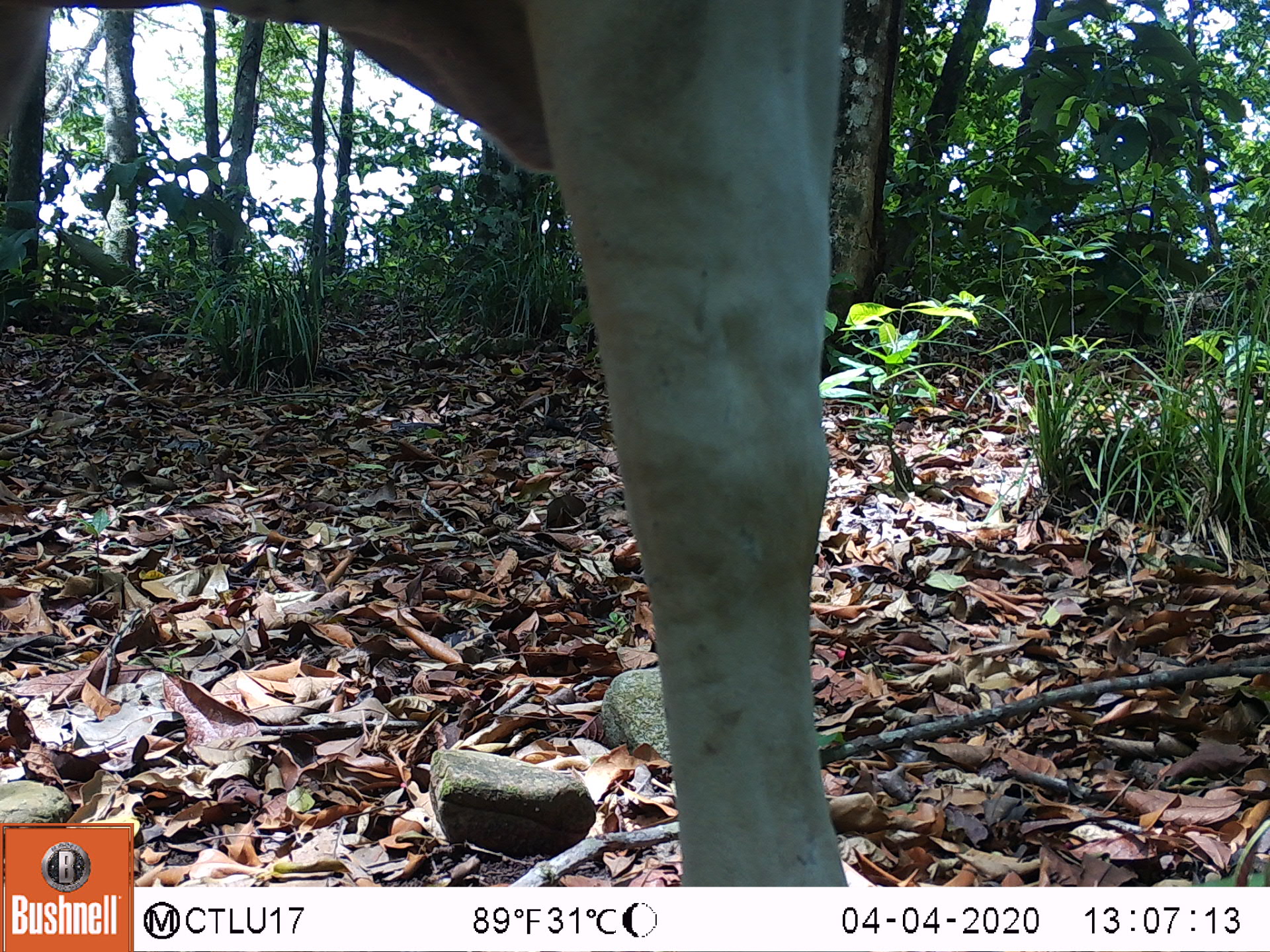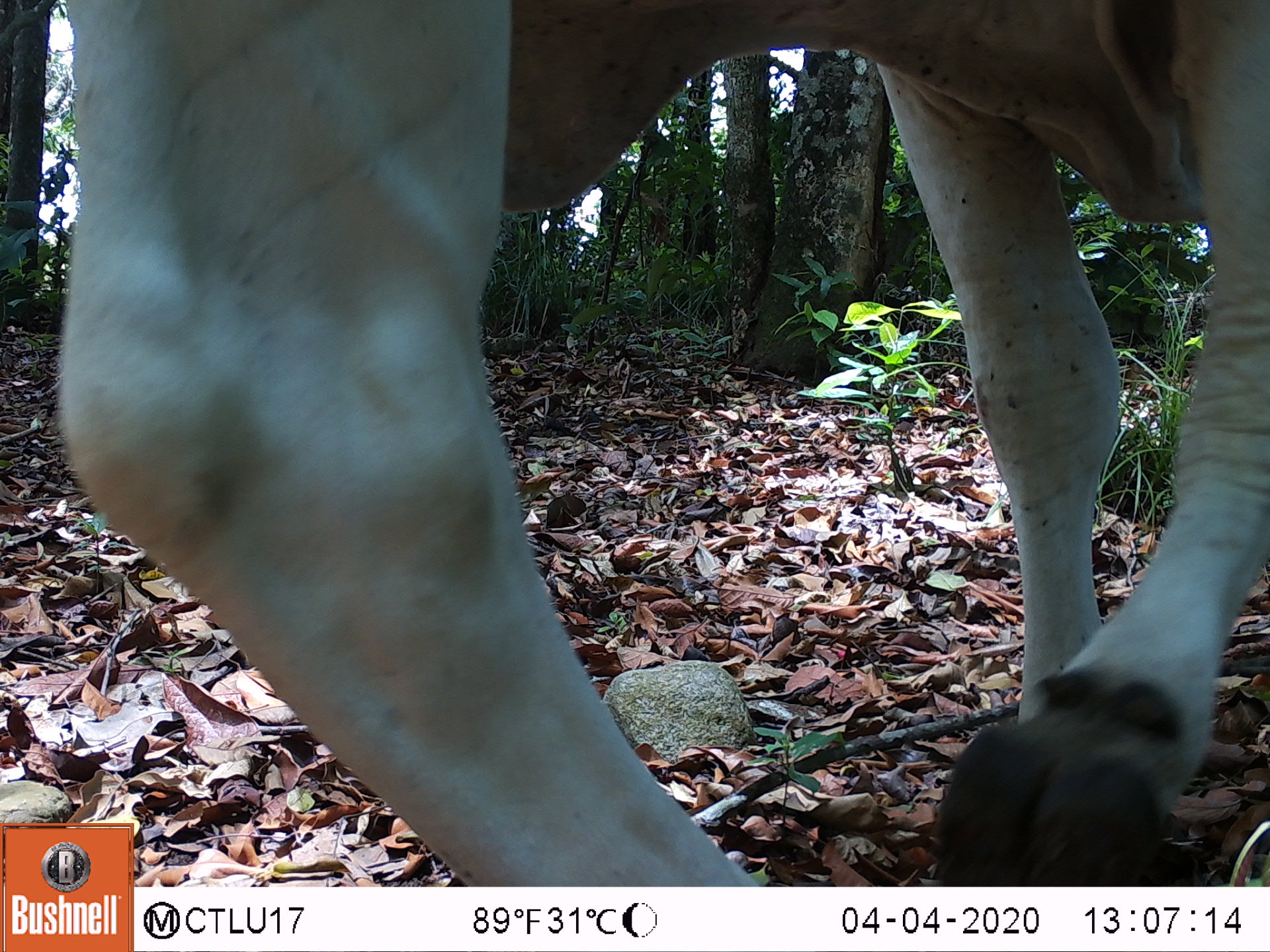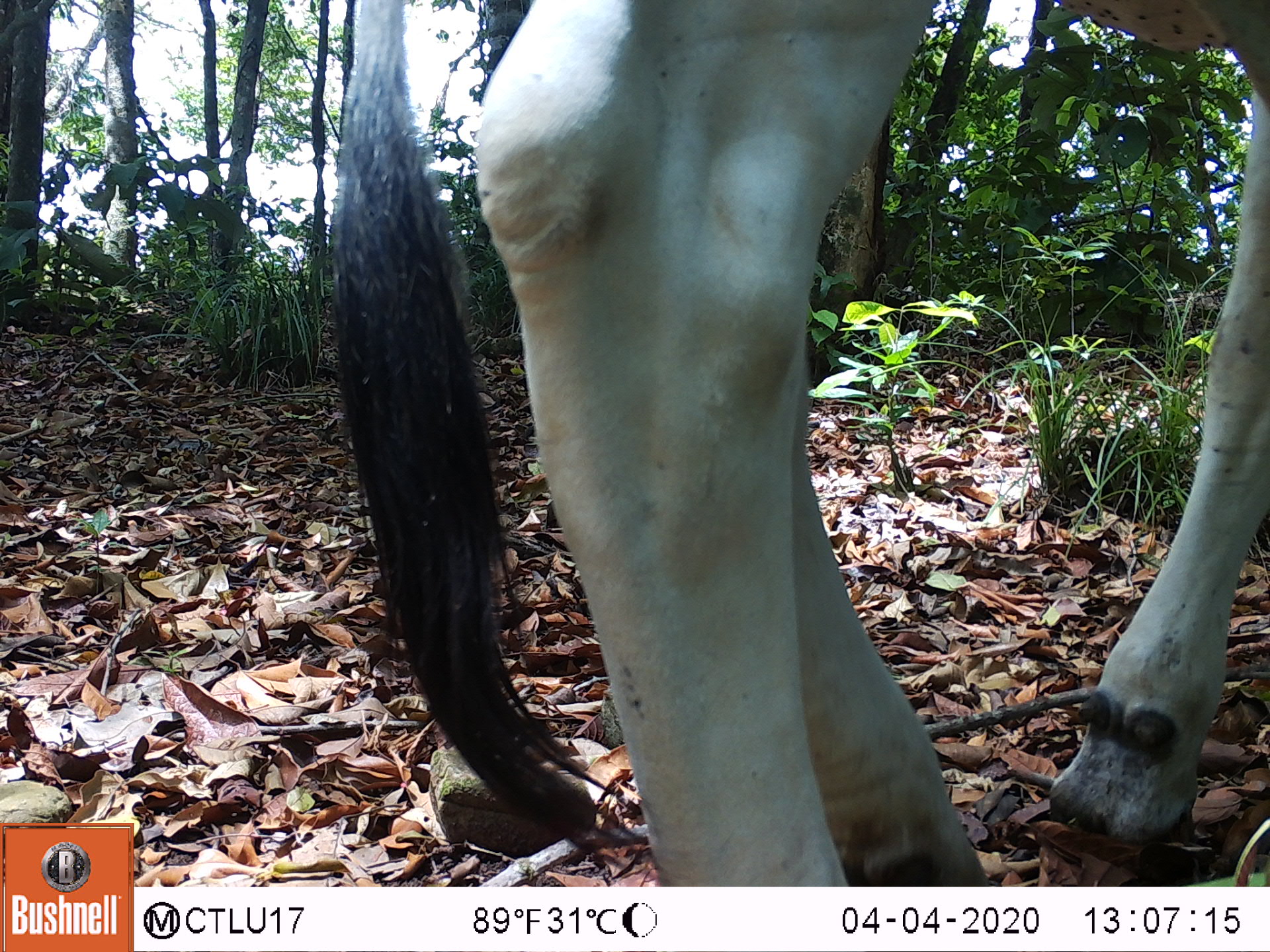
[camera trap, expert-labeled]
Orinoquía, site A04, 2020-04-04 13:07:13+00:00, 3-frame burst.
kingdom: Animalia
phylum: Chordata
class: Mammalia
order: Artiodactyla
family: Bovidae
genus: Bos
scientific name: Bos taurus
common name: cow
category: cattle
Cattle (cow) (Bos taurus).